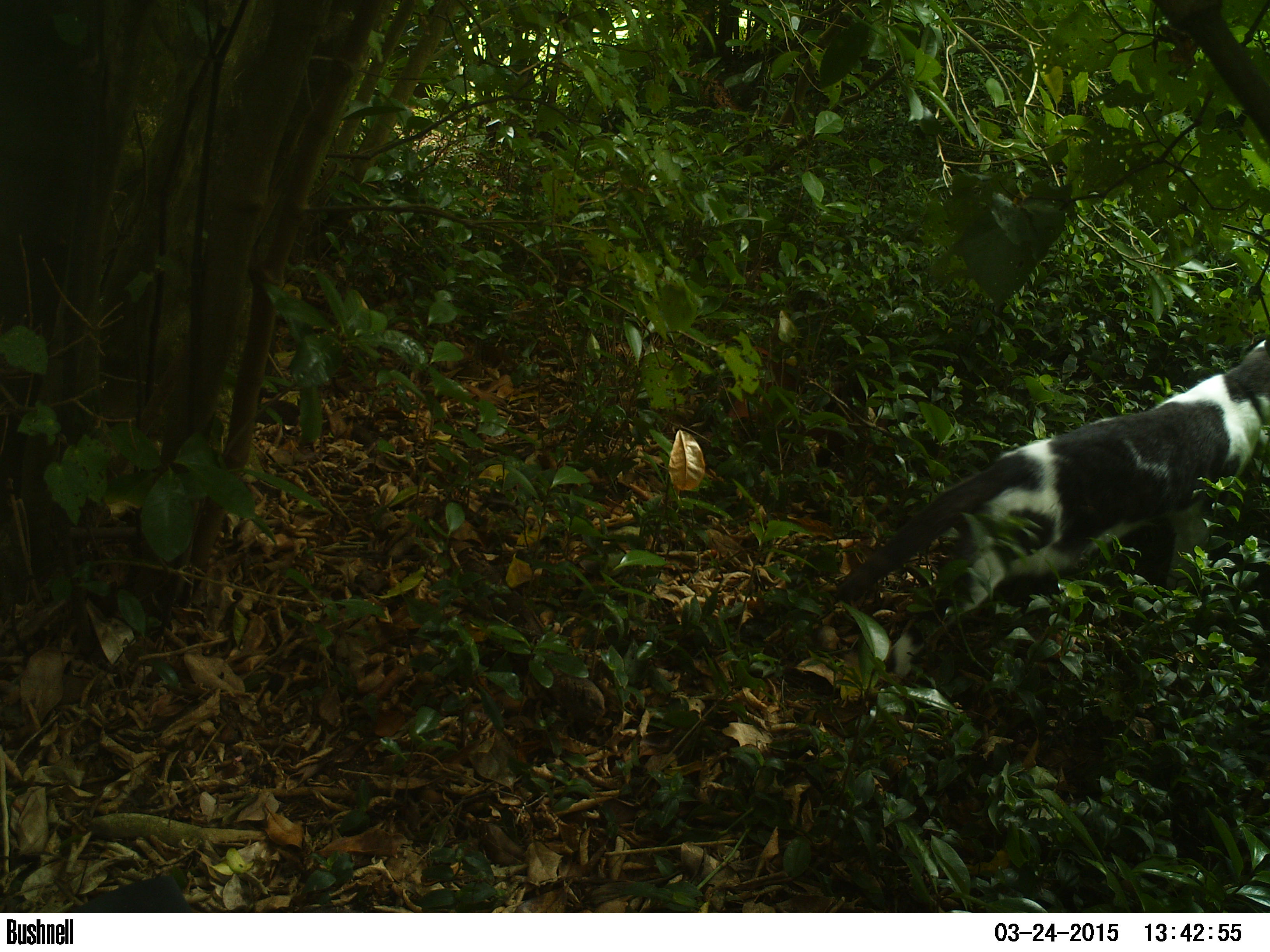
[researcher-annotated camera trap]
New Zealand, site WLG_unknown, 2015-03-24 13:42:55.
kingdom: Animalia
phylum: Chordata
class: Mammalia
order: Carnivora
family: Felidae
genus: Felis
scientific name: Felis catus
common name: domestic cat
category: cat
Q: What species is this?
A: Cat (domestic cat) (Felis catus).